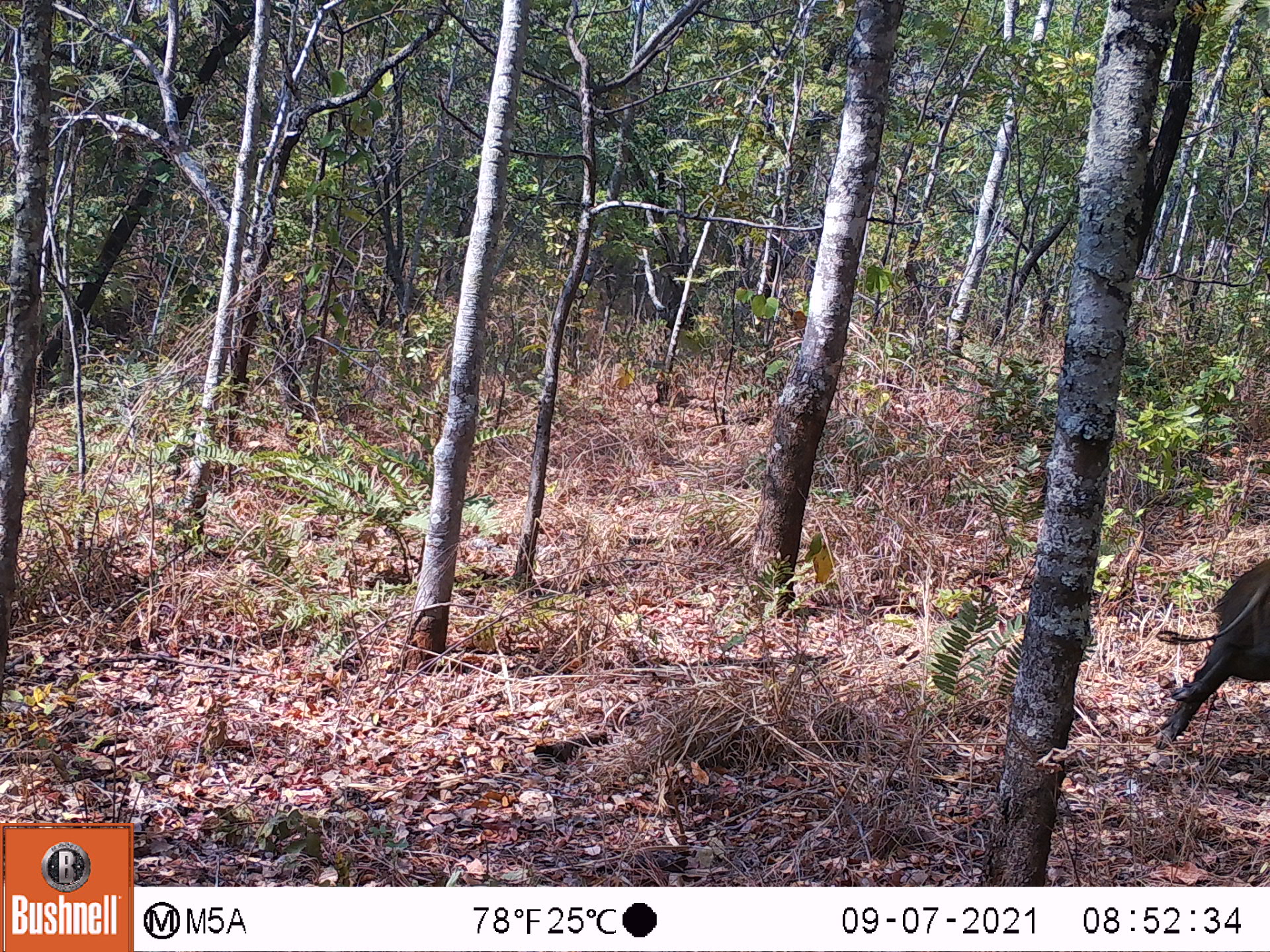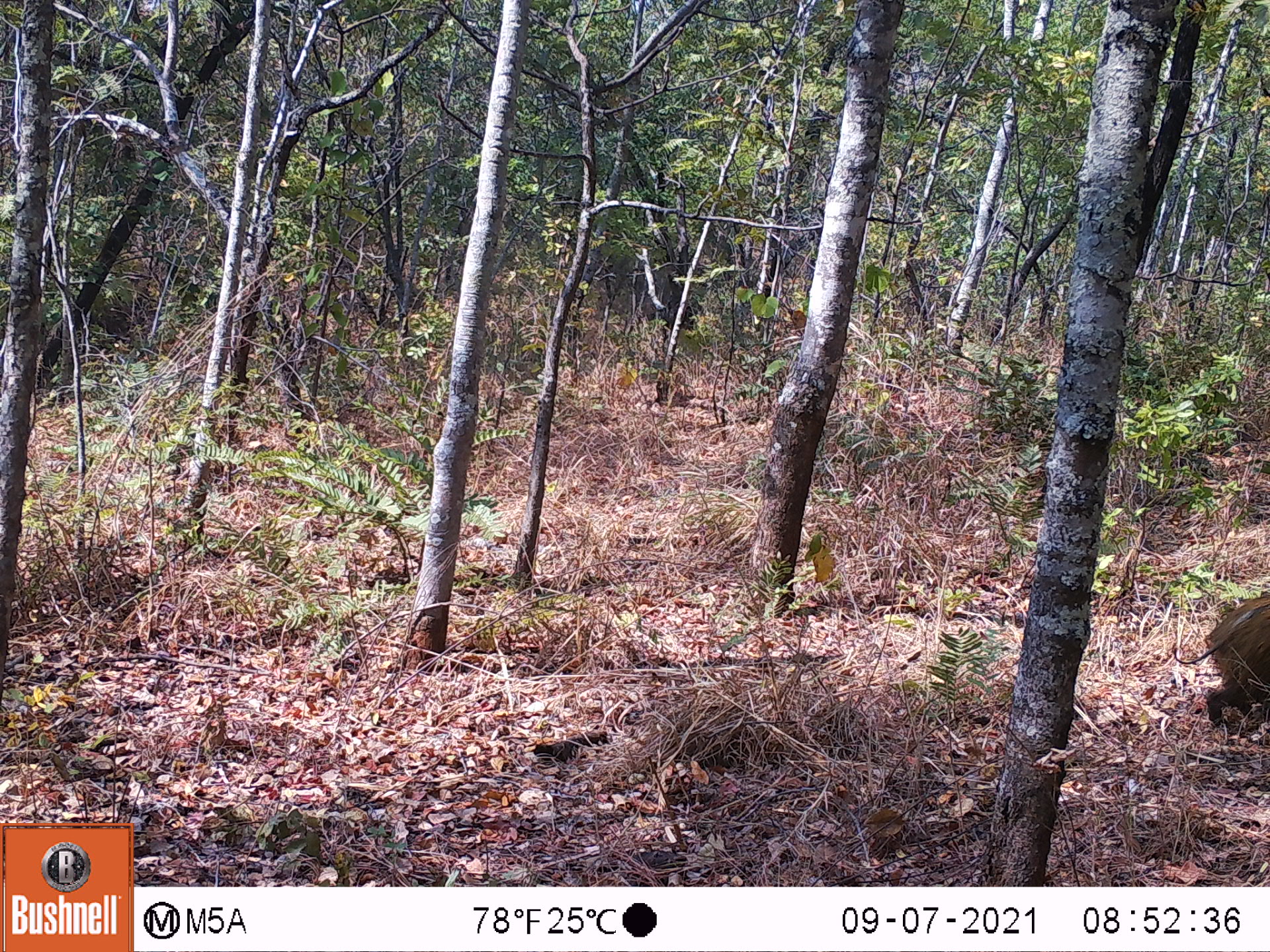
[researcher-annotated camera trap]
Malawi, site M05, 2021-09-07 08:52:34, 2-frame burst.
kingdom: Animalia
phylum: Chordata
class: Mammalia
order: Artiodactyla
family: Suidae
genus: Potamochoerus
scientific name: Potamochoerus larvatus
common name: bushpig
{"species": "bushpig (Potamochoerus larvatus)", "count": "1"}